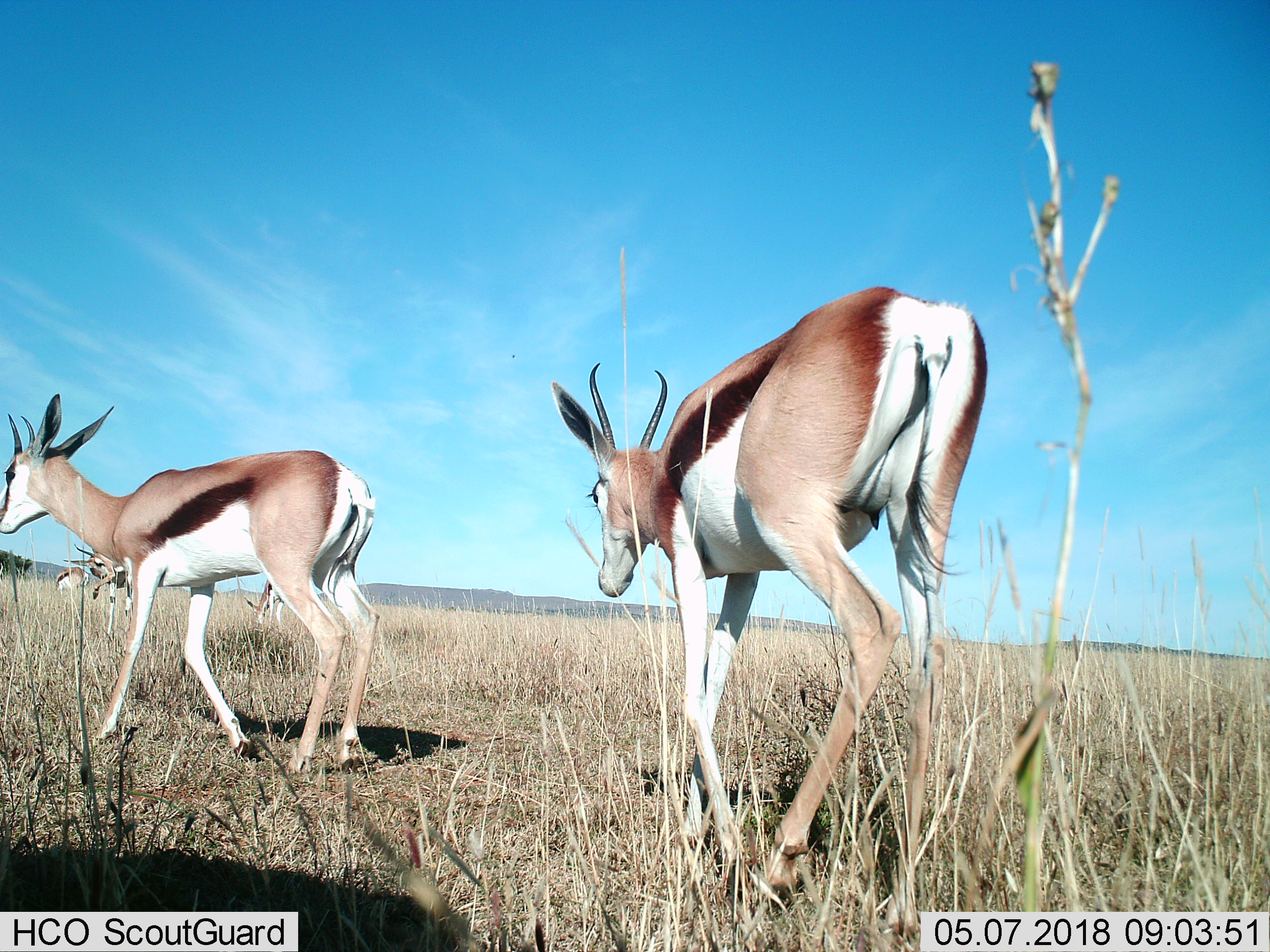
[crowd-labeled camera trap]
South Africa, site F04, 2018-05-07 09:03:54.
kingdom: Animalia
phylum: Chordata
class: Mammalia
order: Artiodactyla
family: Bovidae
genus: Antidorcas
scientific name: Antidorcas marsupialis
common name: springbok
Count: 5.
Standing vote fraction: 40%.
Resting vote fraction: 0%.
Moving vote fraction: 90%.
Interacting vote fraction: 0%.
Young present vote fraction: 0%.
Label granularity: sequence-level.